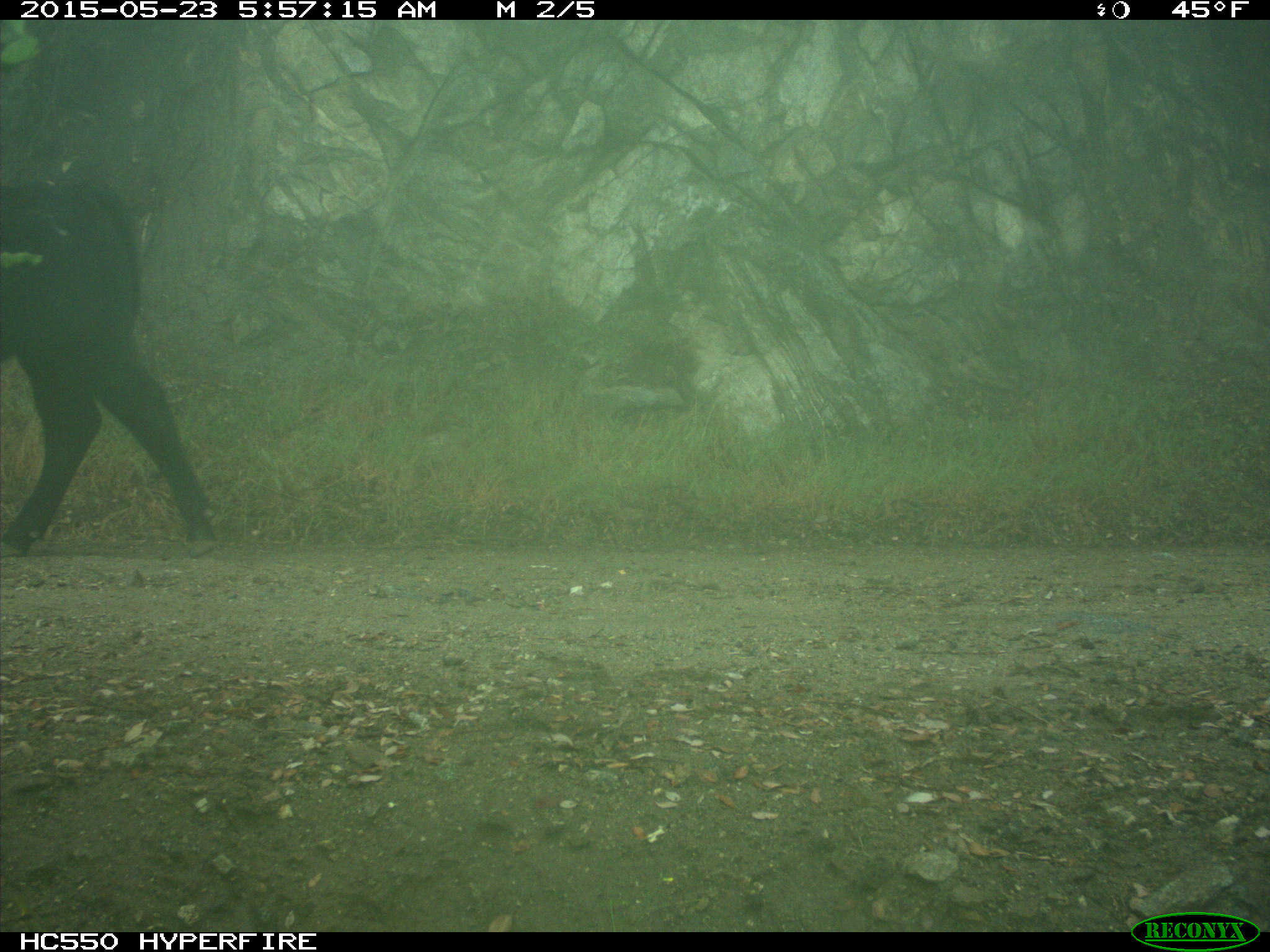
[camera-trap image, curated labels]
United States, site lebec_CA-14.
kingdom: Animalia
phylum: Chordata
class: Mammalia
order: Artiodactyla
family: Bovidae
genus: Bos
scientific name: Bos taurus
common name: domestic cow